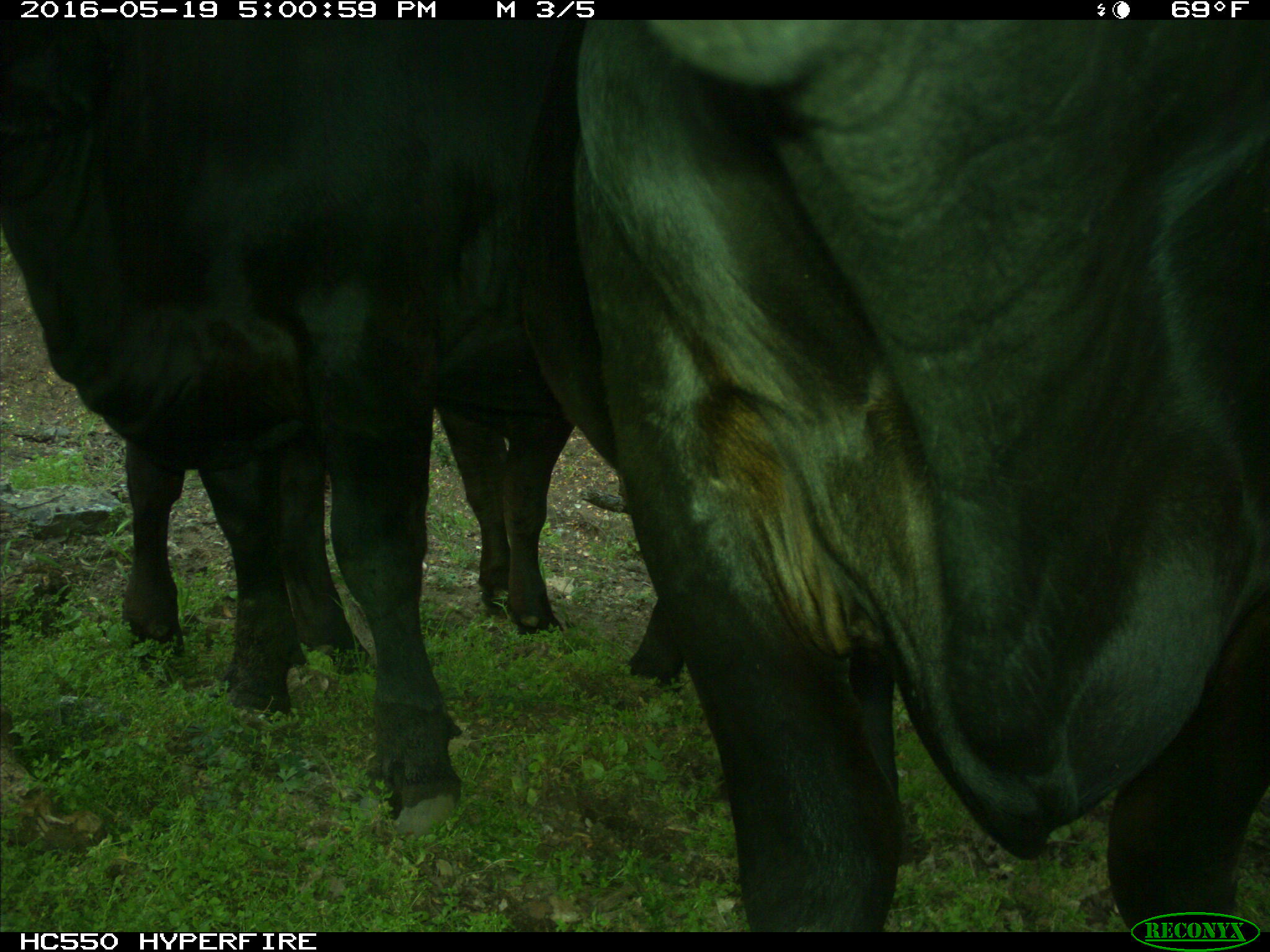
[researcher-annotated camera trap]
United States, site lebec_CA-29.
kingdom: Animalia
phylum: Chordata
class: Mammalia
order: Artiodactyla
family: Bovidae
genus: Bos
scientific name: Bos taurus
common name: domestic cow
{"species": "Bos taurus (domestic cow)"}